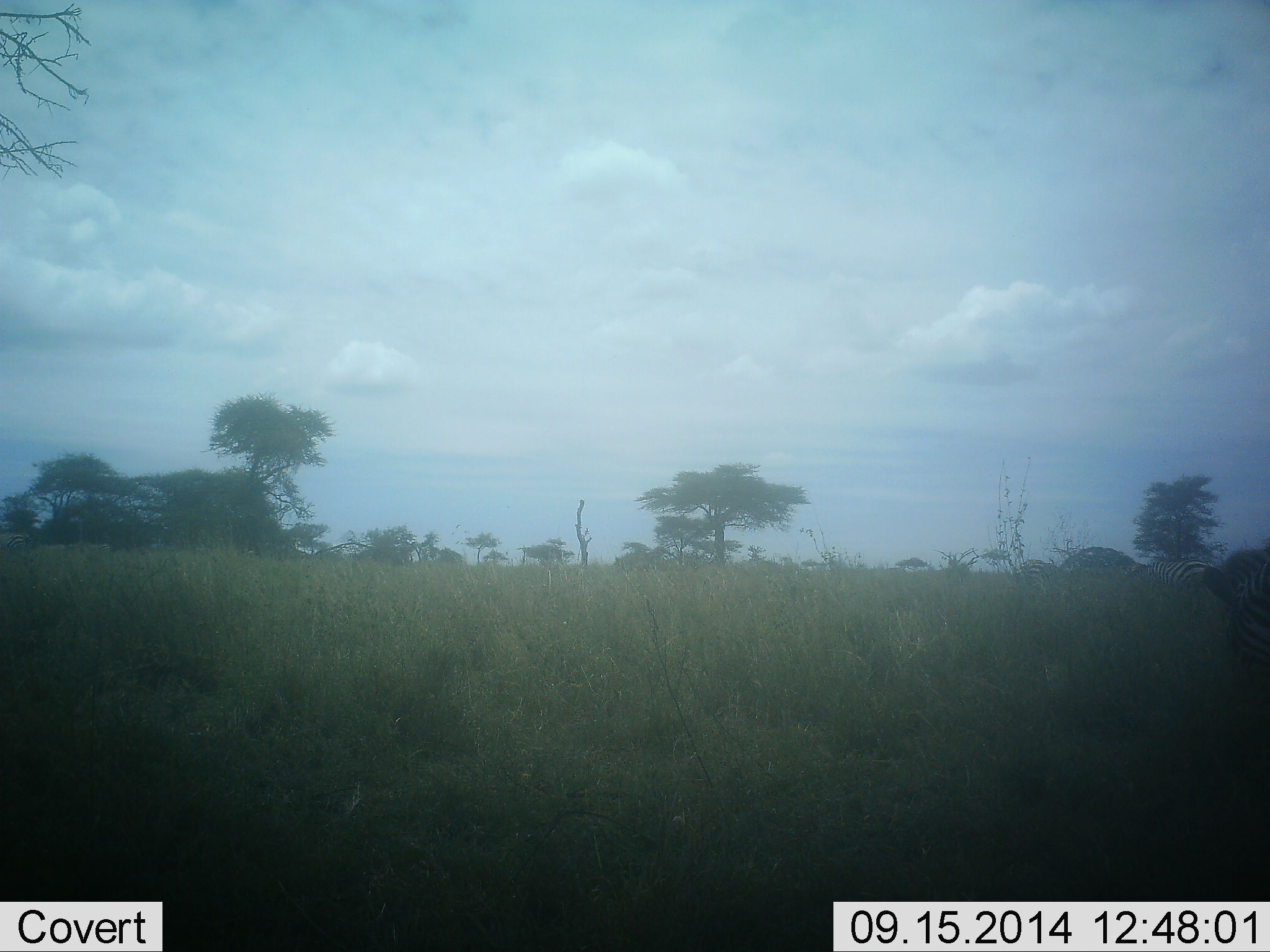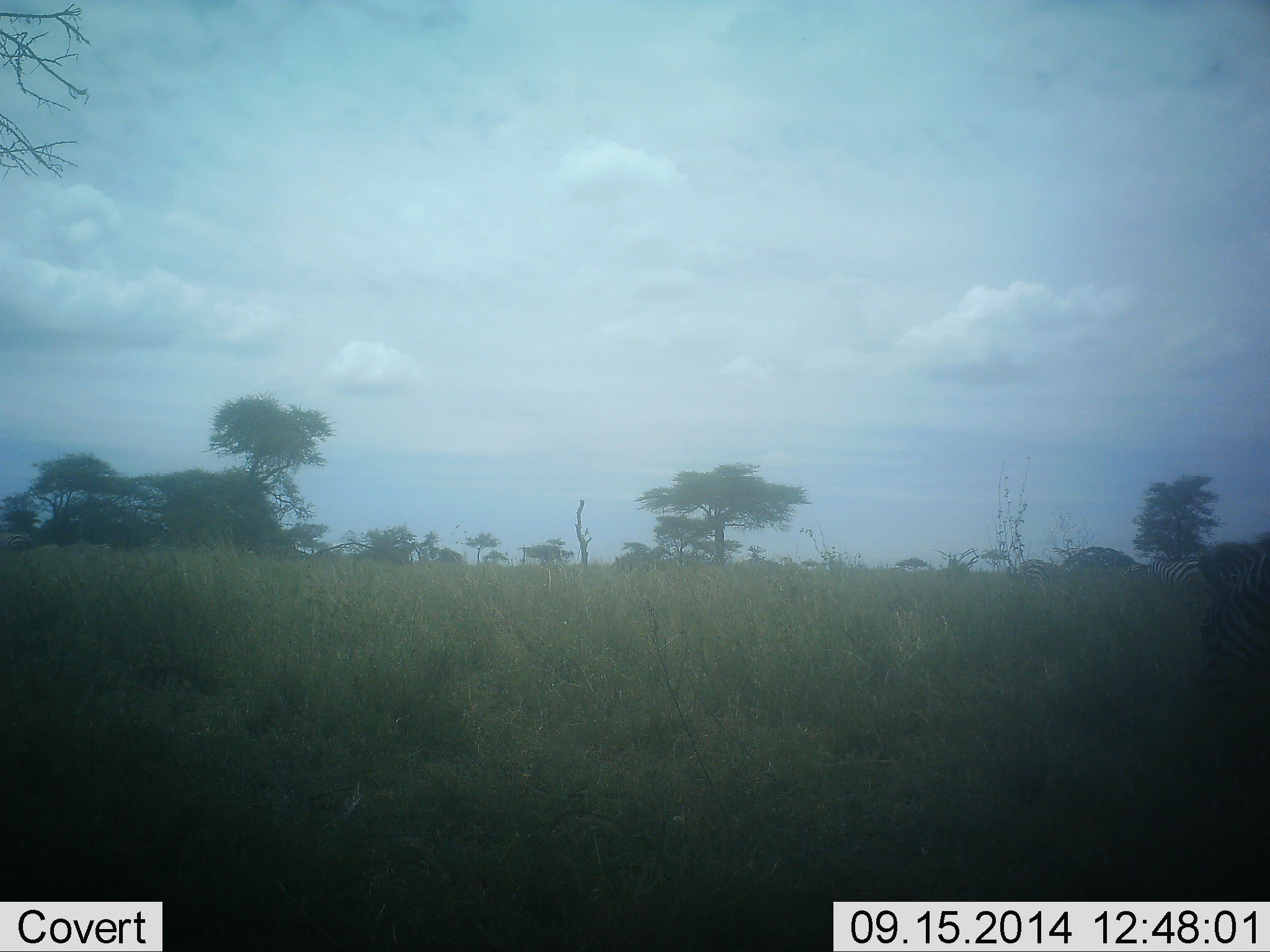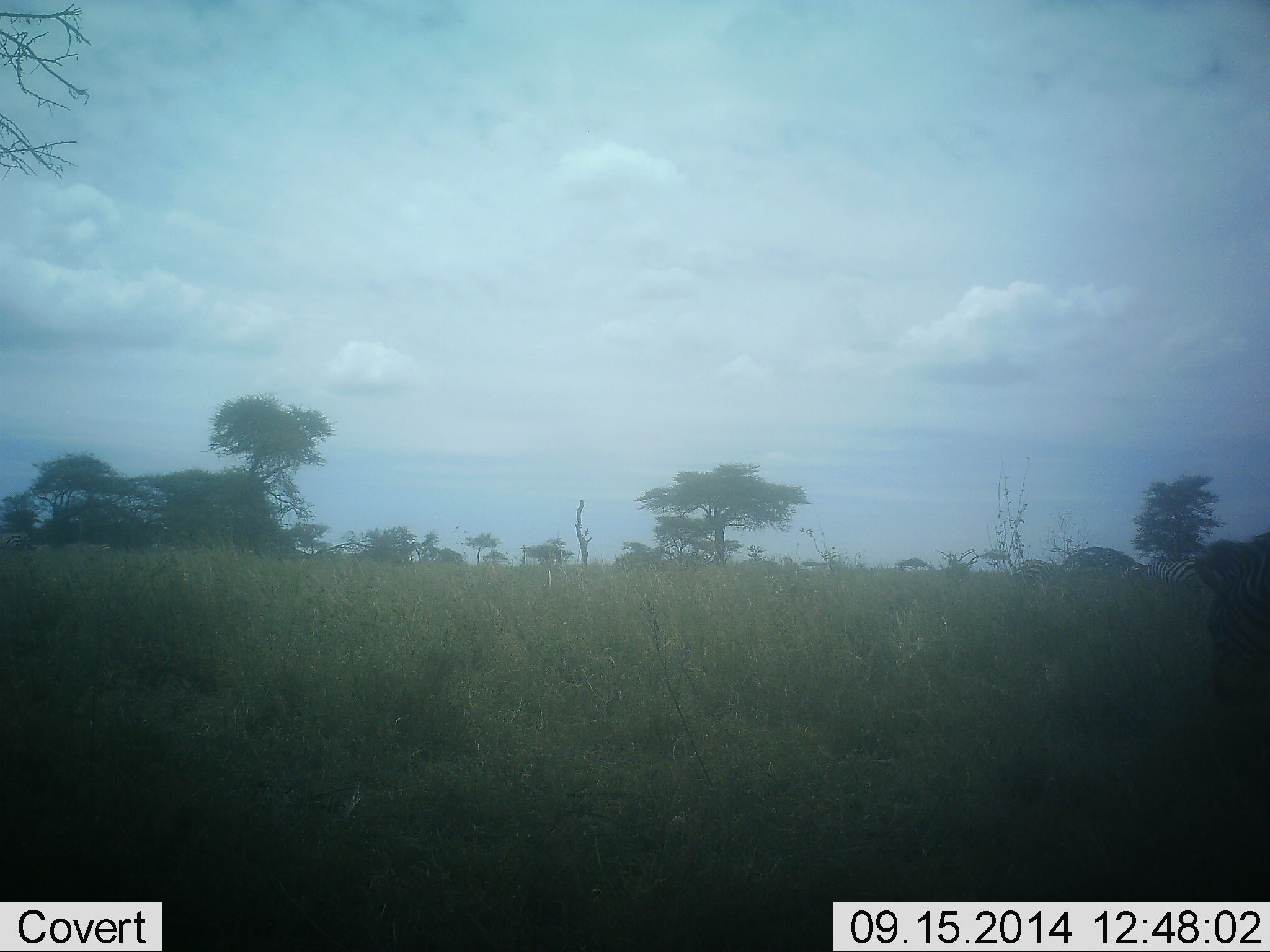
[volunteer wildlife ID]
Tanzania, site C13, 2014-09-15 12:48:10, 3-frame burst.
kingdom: Animalia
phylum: Chordata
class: Mammalia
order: Perissodactyla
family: Equidae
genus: Equus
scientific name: Equus quagga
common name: plains zebra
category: zebra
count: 2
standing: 18%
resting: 18%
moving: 9%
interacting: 0%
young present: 0%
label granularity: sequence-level